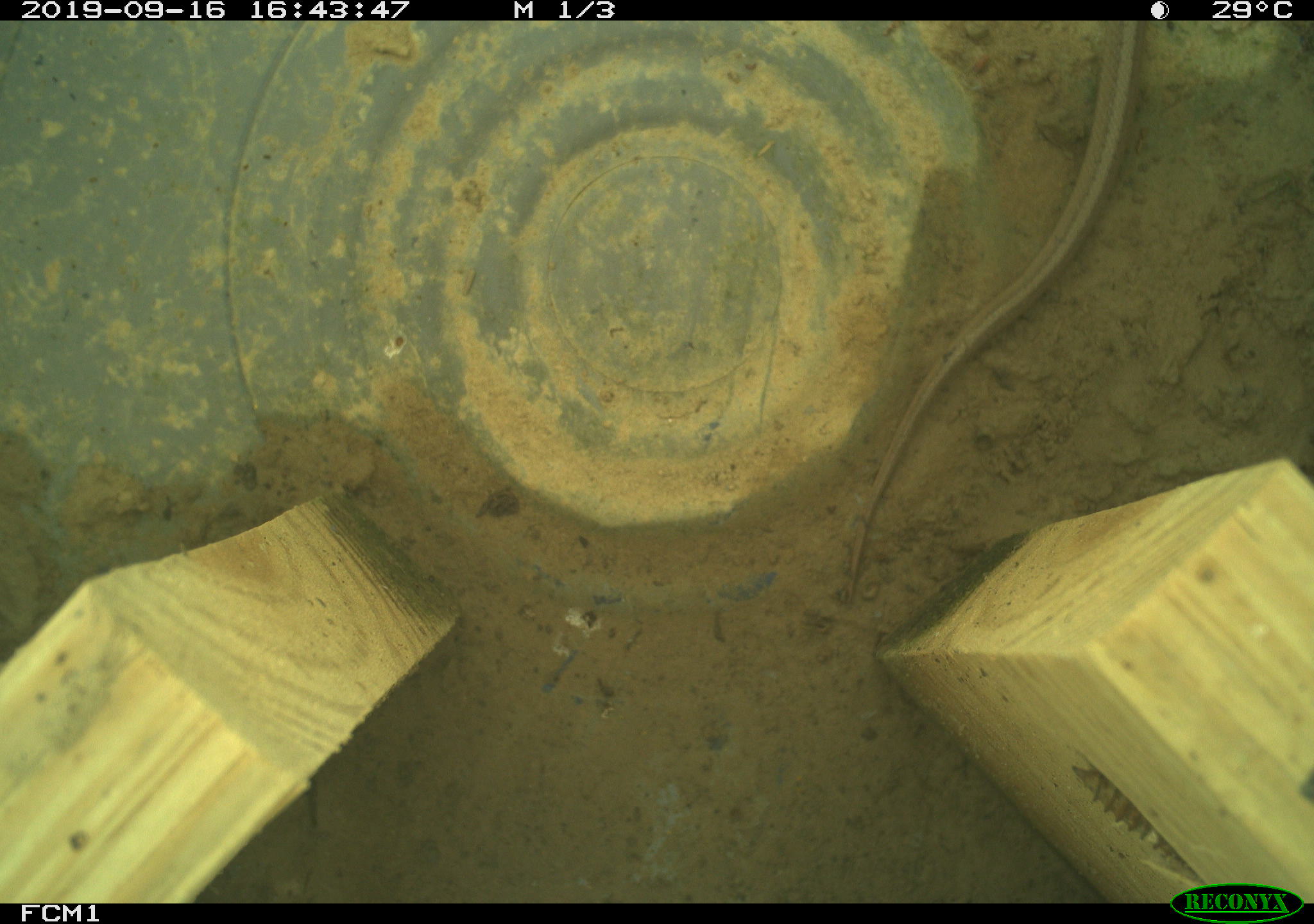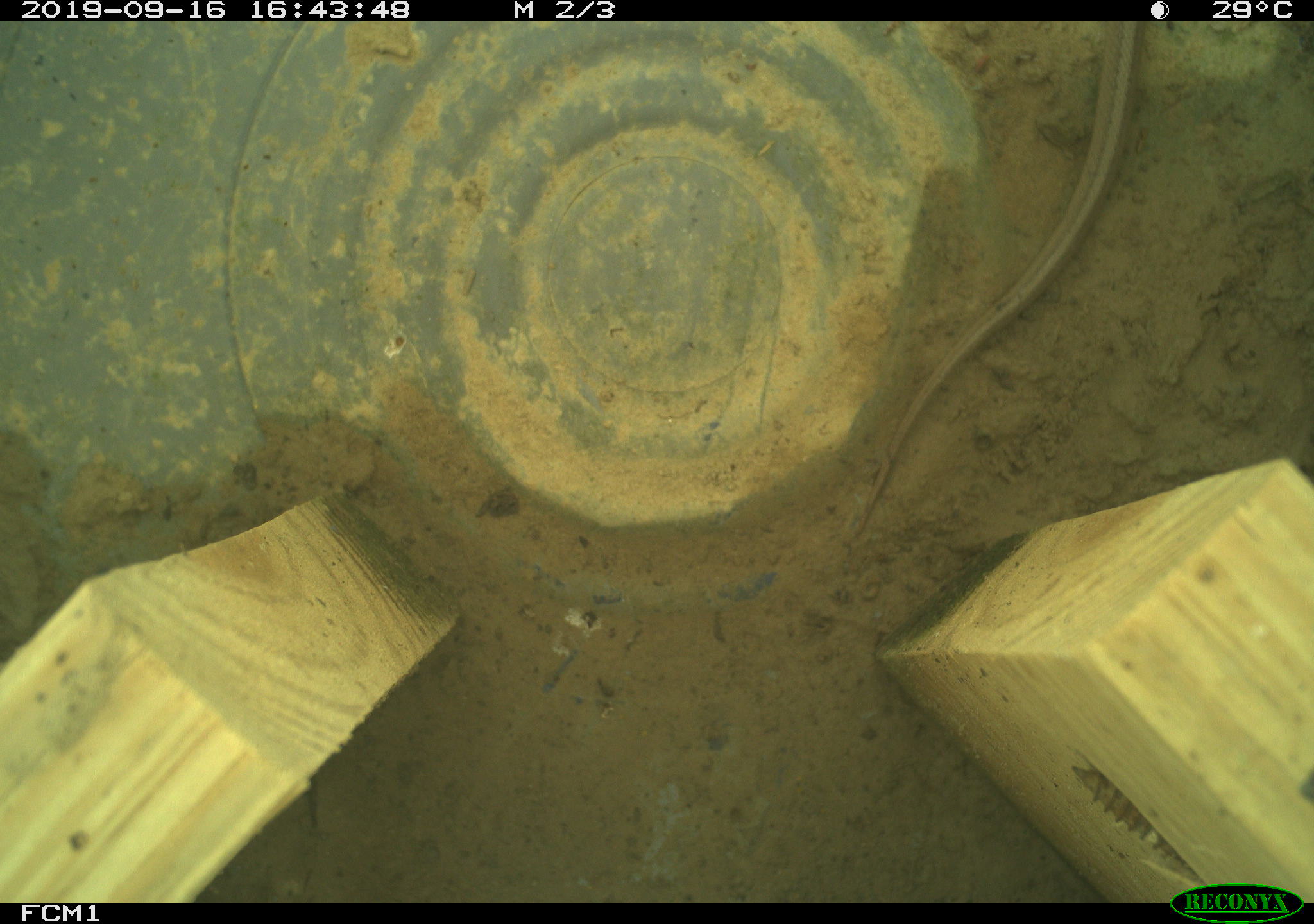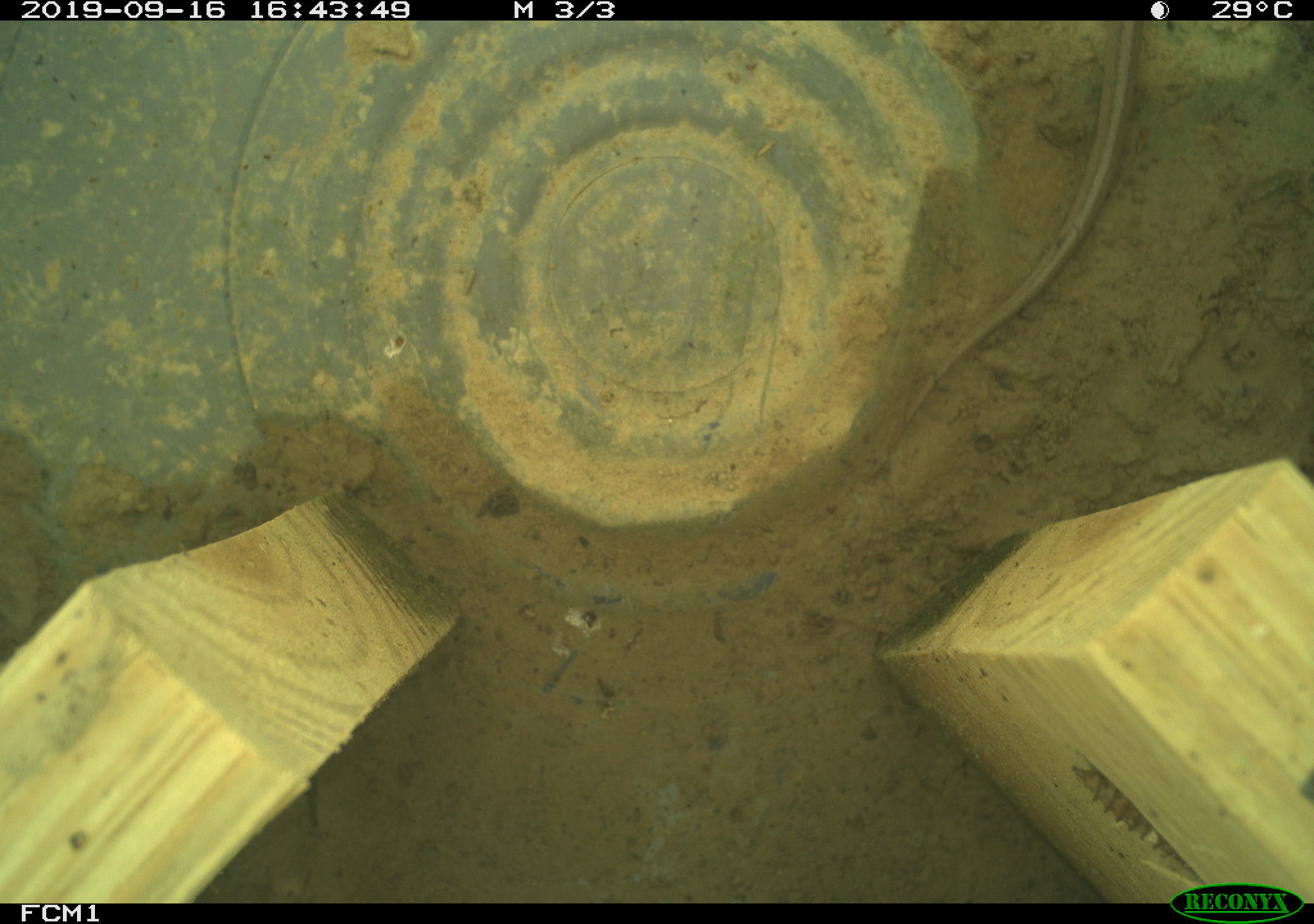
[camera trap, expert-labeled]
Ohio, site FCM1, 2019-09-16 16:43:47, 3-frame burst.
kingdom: Animalia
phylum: Chordata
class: Reptilia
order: Squamata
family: Colubridae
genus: Storeria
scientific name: Storeria dekayi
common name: dekay's brownsnake